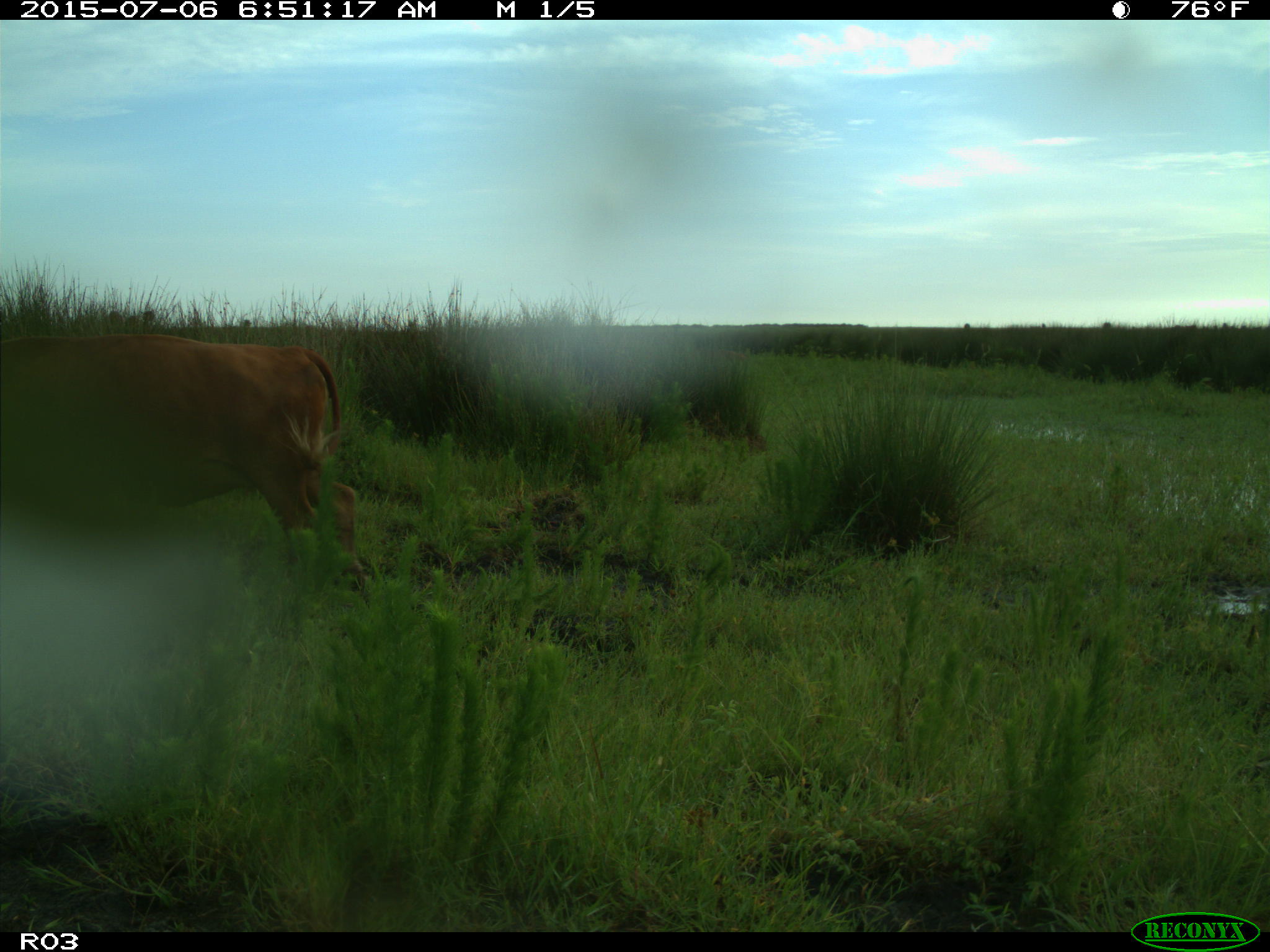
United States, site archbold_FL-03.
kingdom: Animalia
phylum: Chordata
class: Mammalia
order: Artiodactyla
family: Bovidae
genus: Bos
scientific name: Bos taurus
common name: domestic cow